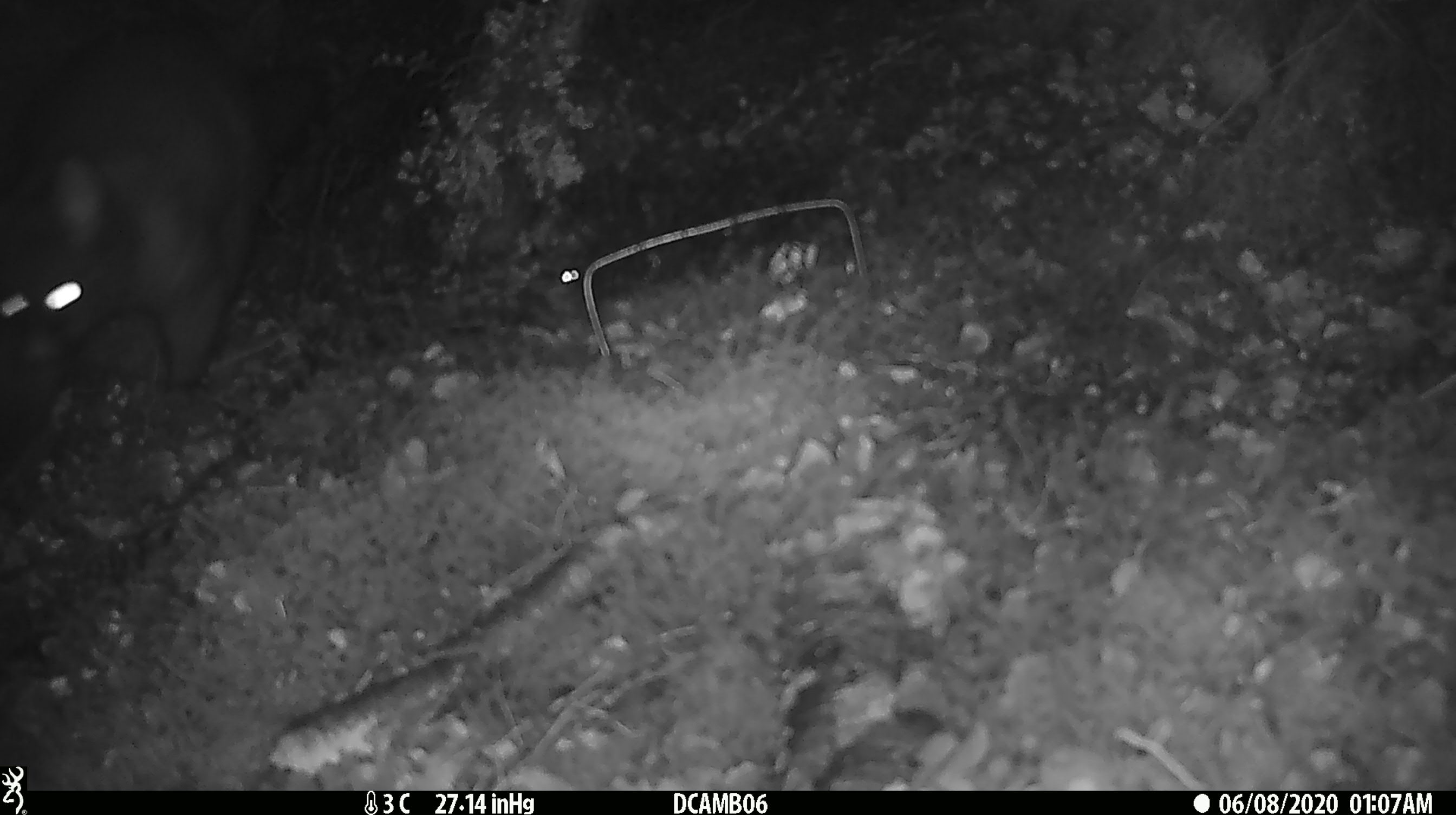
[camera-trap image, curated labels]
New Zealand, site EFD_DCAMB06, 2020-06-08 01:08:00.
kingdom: Animalia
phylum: Chordata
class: Mammalia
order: Diprotodontia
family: Phalangeridae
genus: Trichosurus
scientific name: Trichosurus vulpecula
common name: common brushtail possum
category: possum